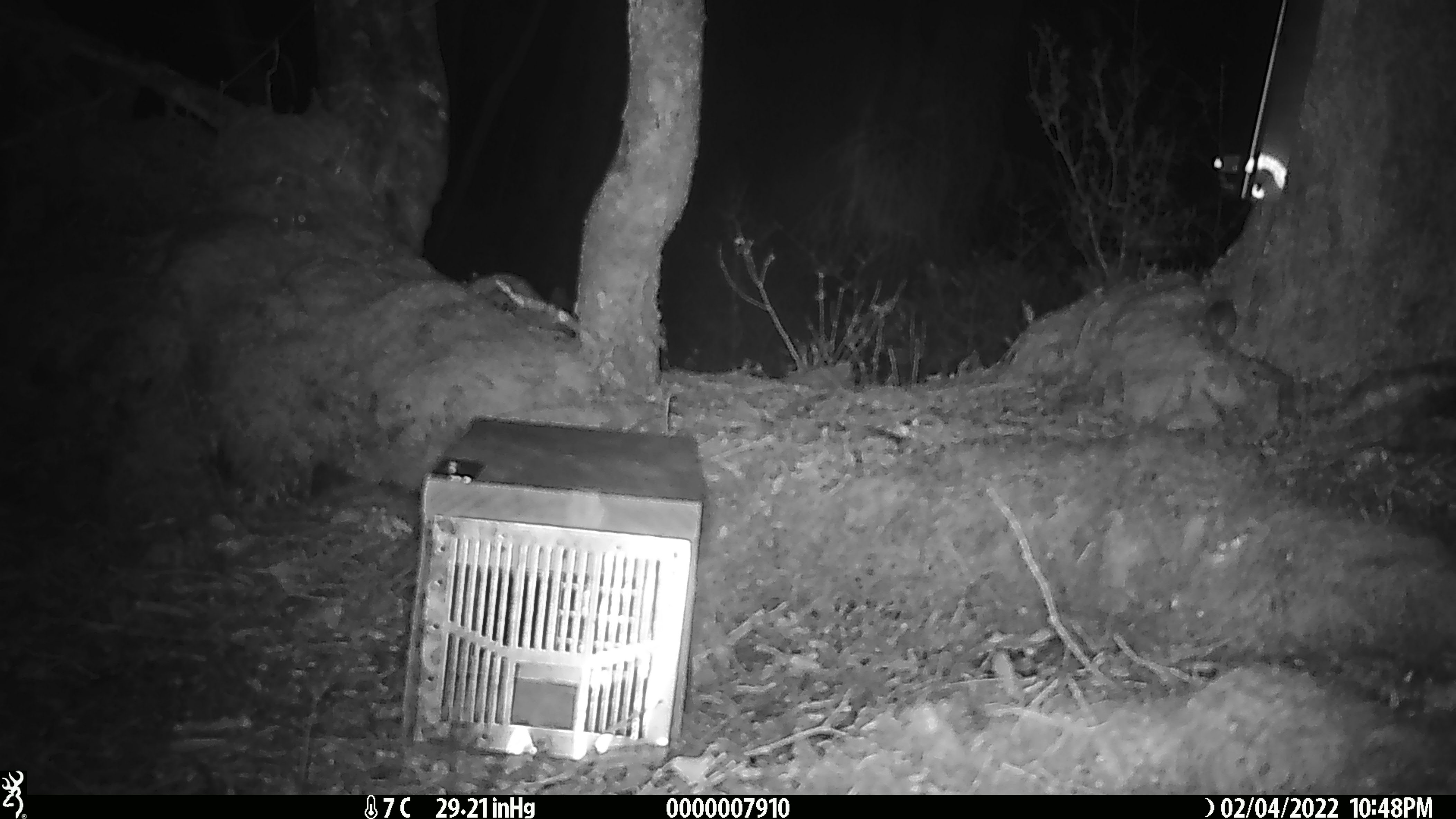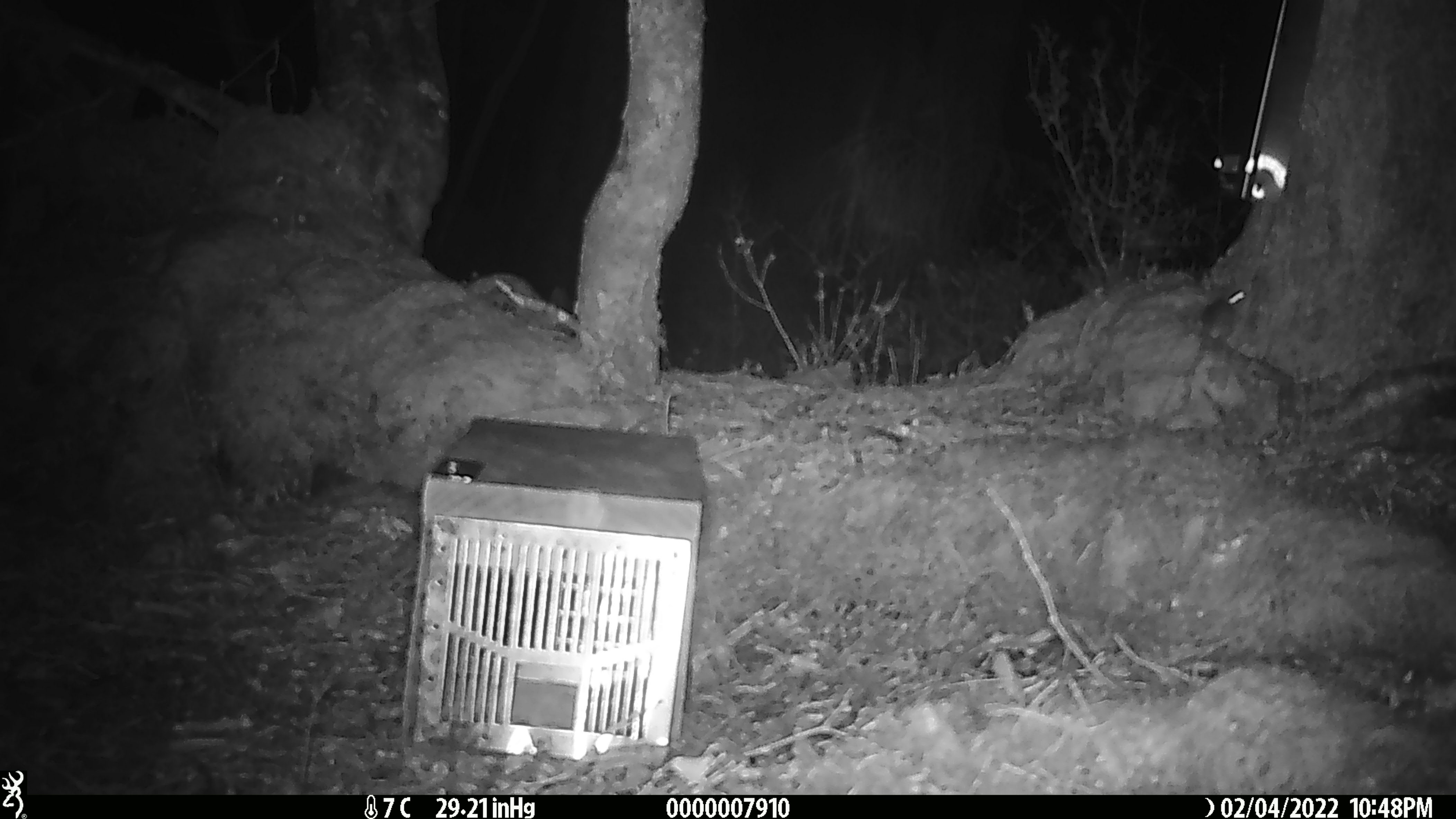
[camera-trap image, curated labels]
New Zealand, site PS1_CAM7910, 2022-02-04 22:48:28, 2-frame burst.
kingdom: Animalia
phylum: Chordata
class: Mammalia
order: Rodentia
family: Muridae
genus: Mus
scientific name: Mus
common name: mouse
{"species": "mouse (Mus)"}